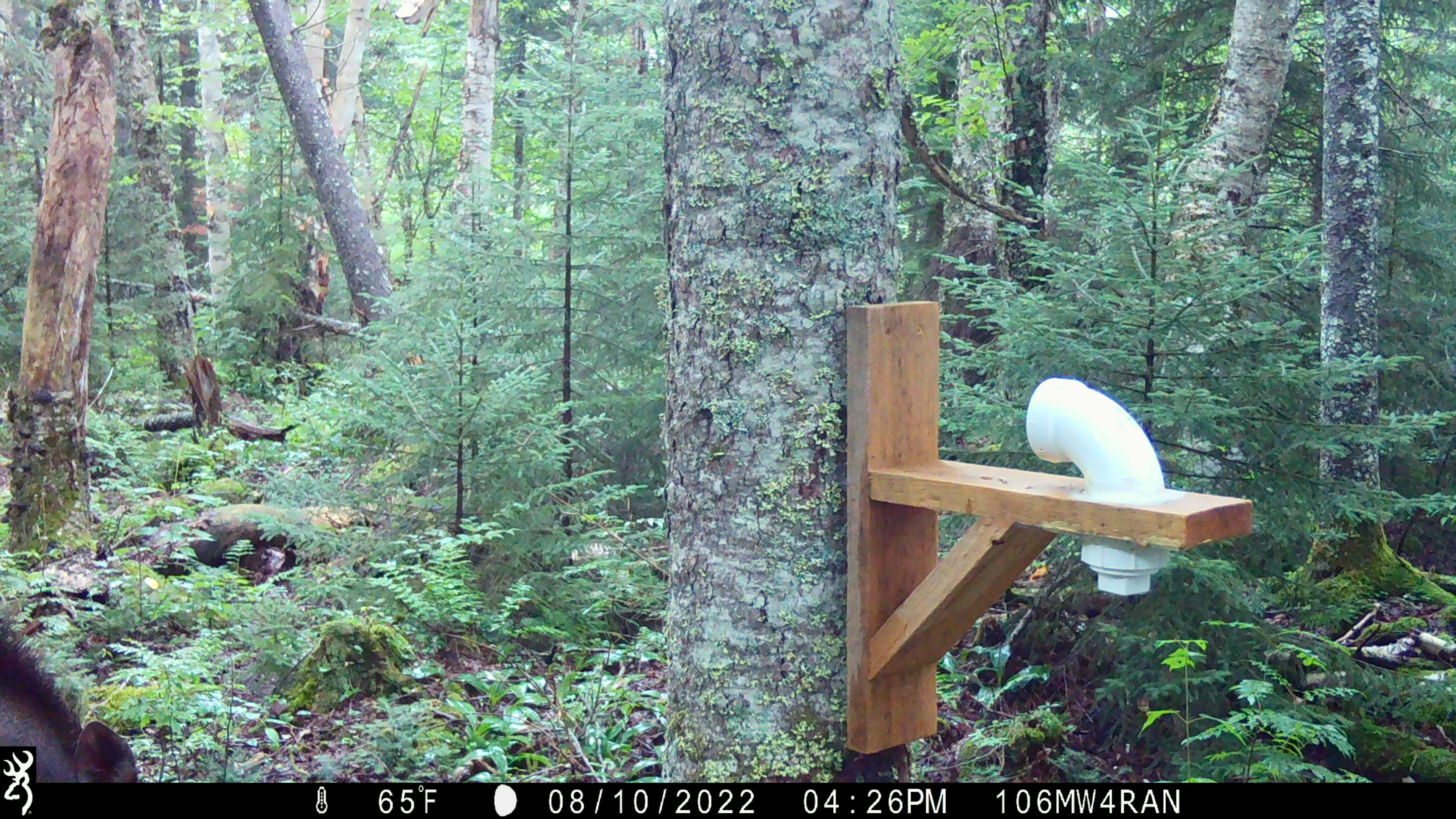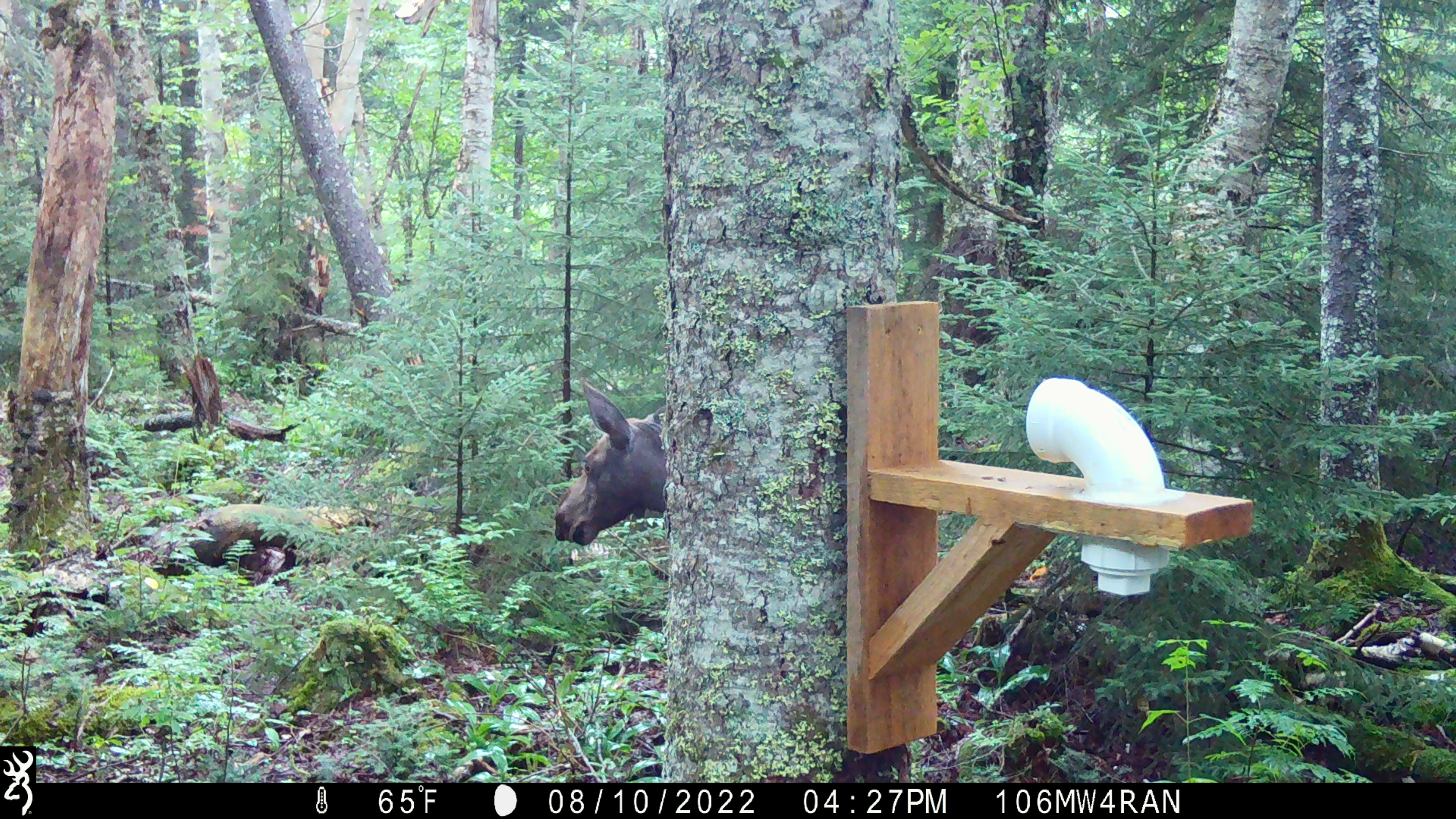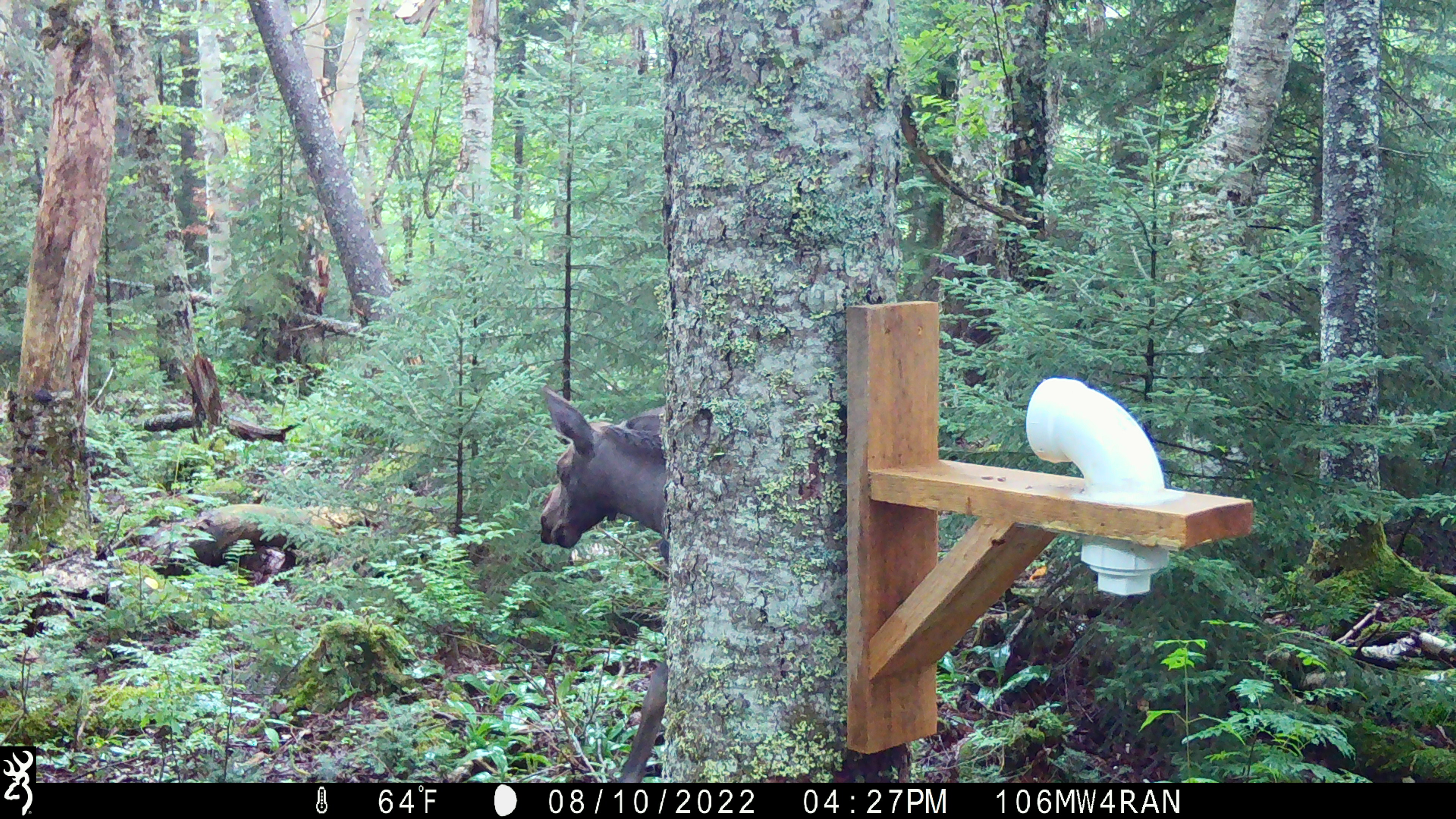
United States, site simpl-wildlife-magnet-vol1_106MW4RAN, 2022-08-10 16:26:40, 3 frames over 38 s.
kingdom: Animalia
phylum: Chordata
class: Mammalia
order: Artiodactyla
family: Cervidae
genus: Alces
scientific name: Alces alces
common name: moose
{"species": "moose (Alces alces)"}